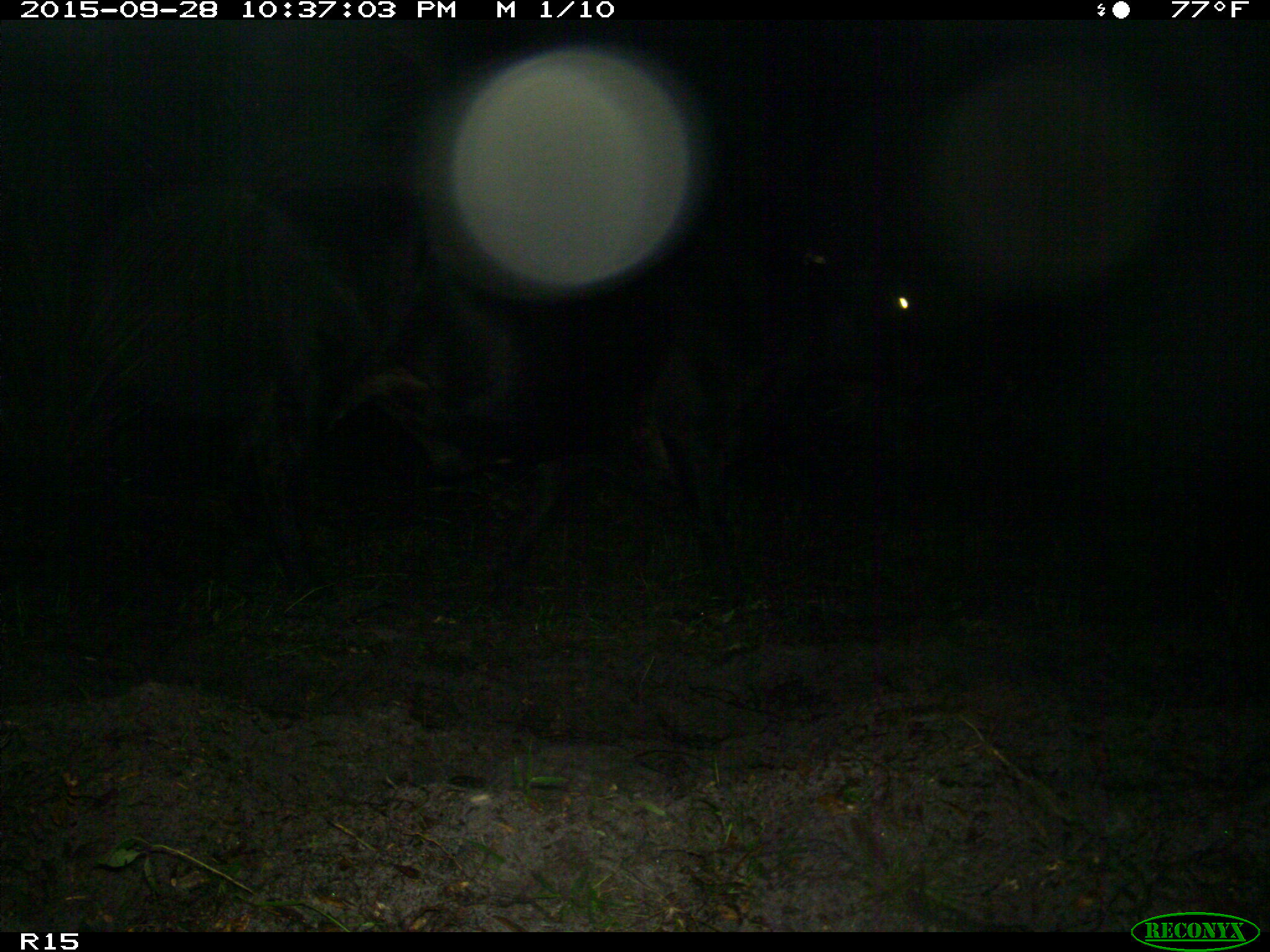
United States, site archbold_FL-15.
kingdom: Animalia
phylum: Chordata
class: Mammalia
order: Artiodactyla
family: Bovidae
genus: Bos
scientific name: Bos taurus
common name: domestic cow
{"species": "Bos taurus (domestic cow)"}